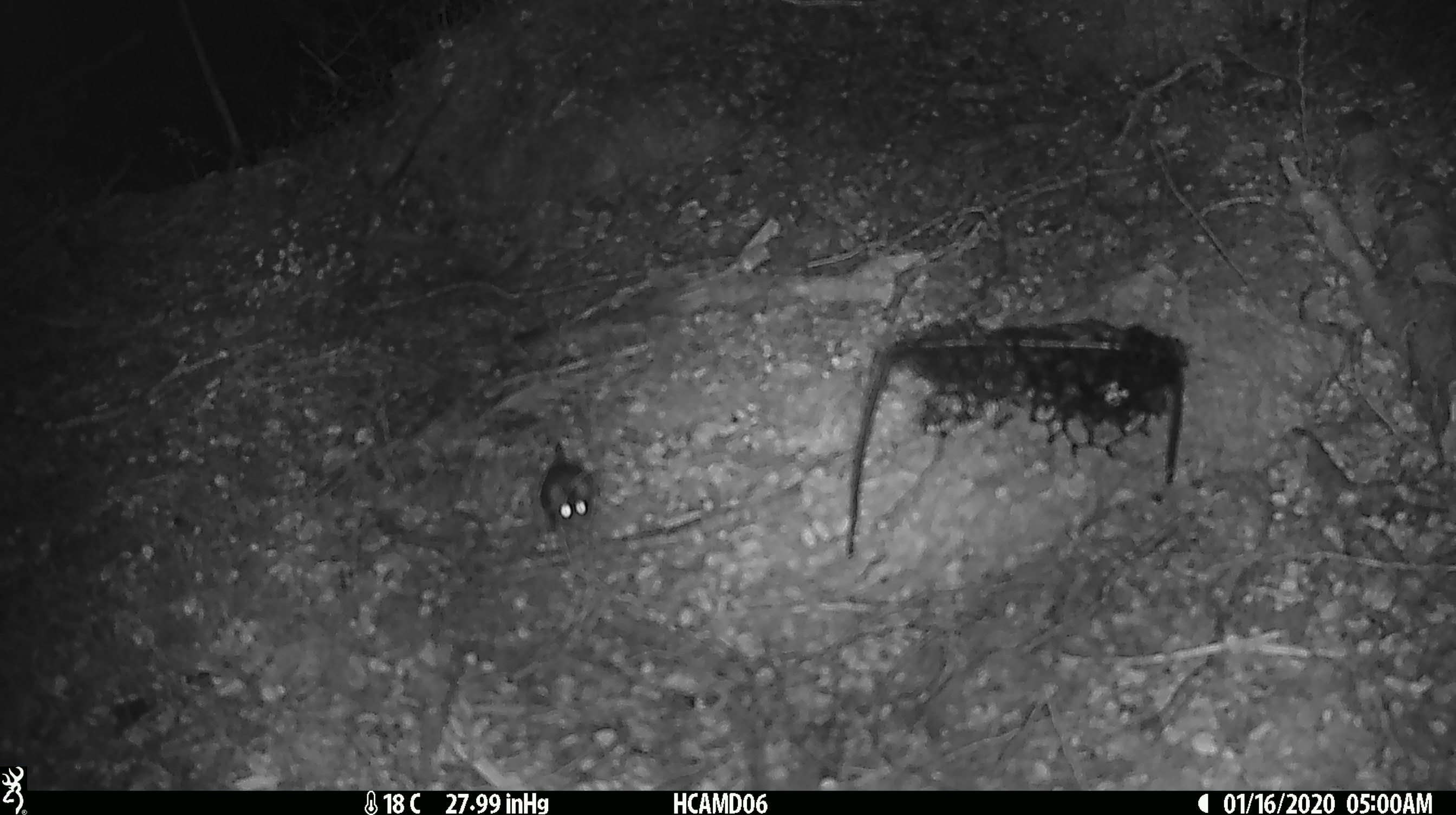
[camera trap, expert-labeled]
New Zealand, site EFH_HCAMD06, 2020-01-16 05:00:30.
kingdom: Animalia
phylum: Chordata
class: Mammalia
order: Rodentia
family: Muridae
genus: Mus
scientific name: Mus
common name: mouse